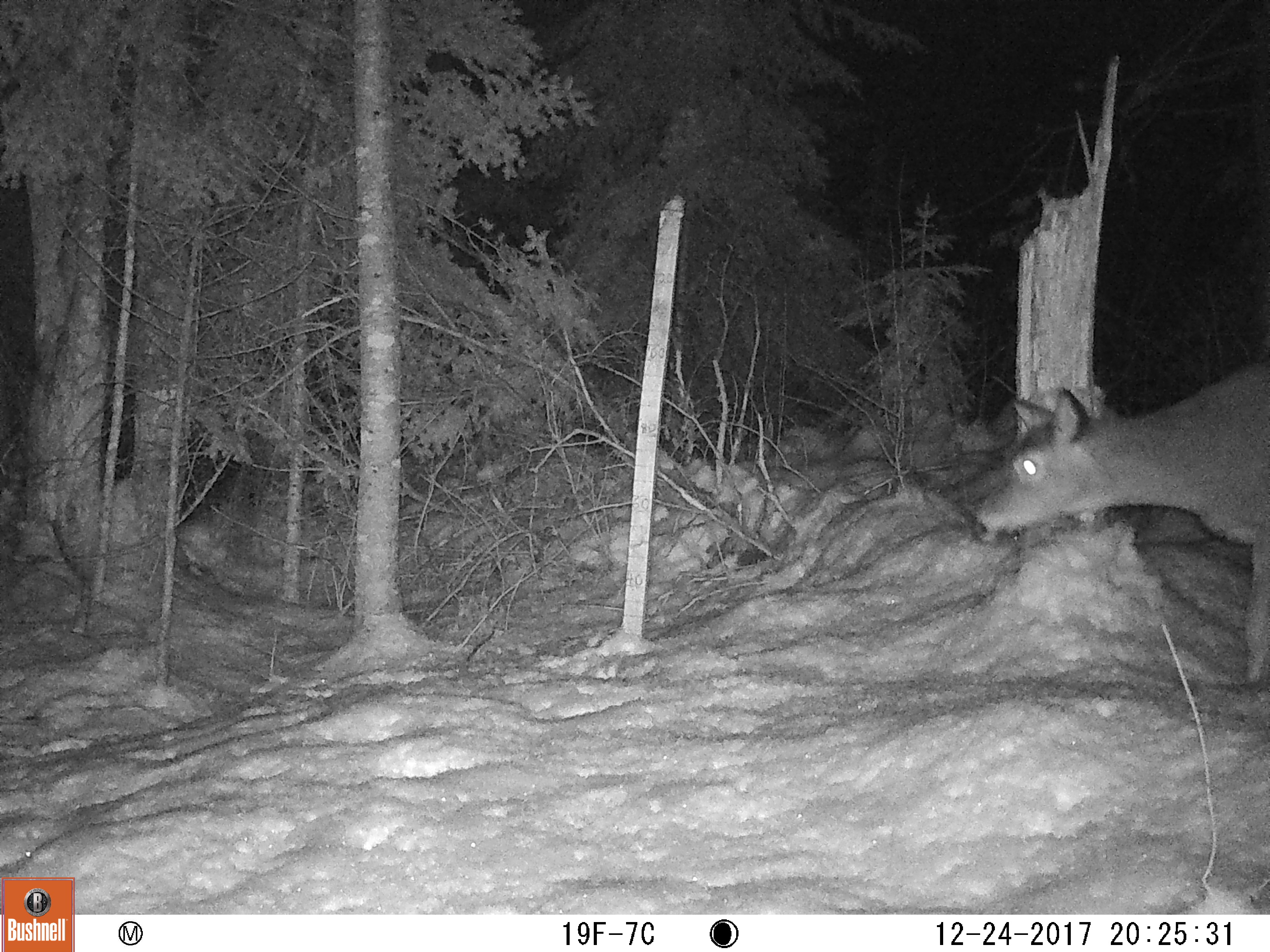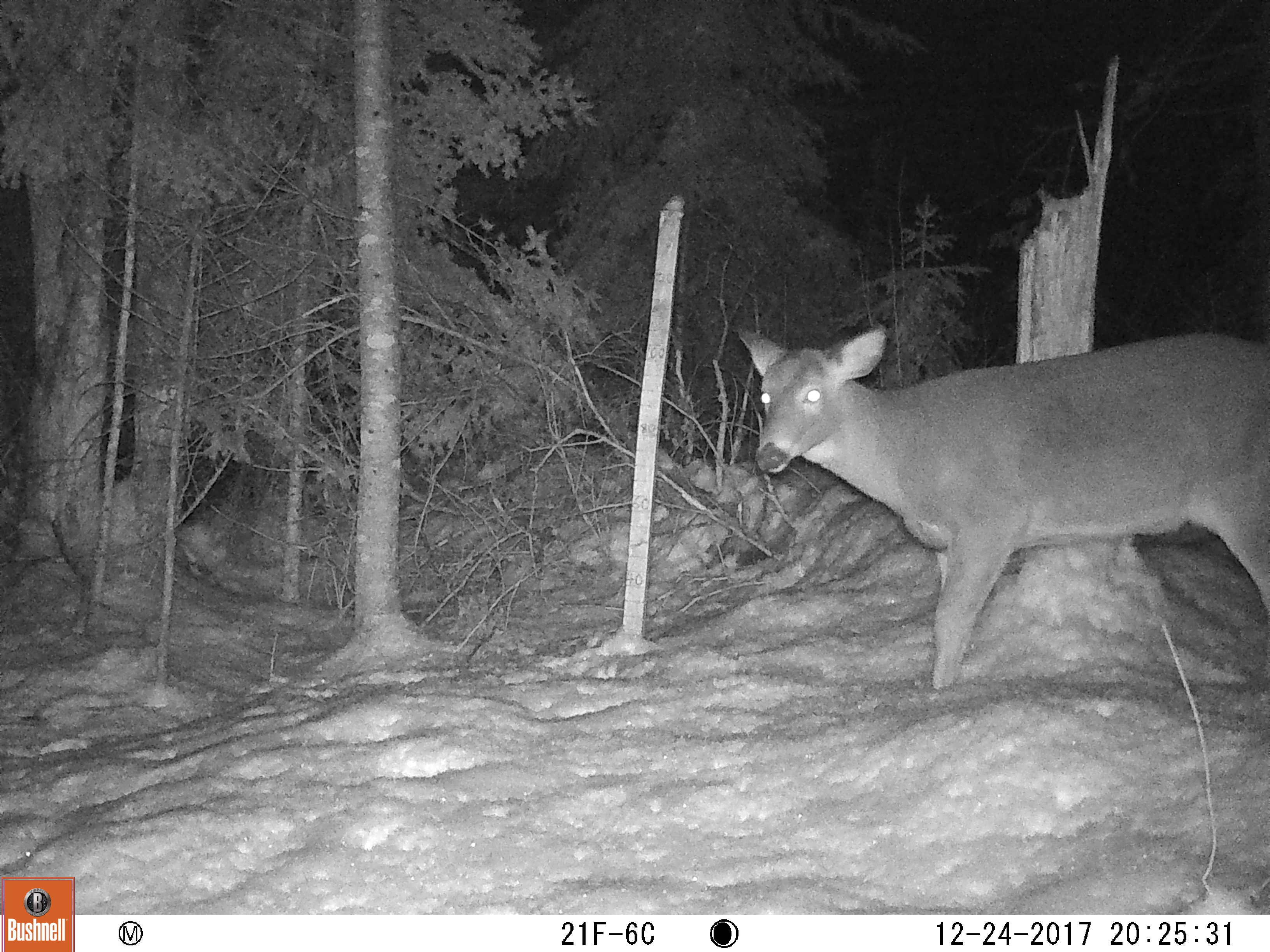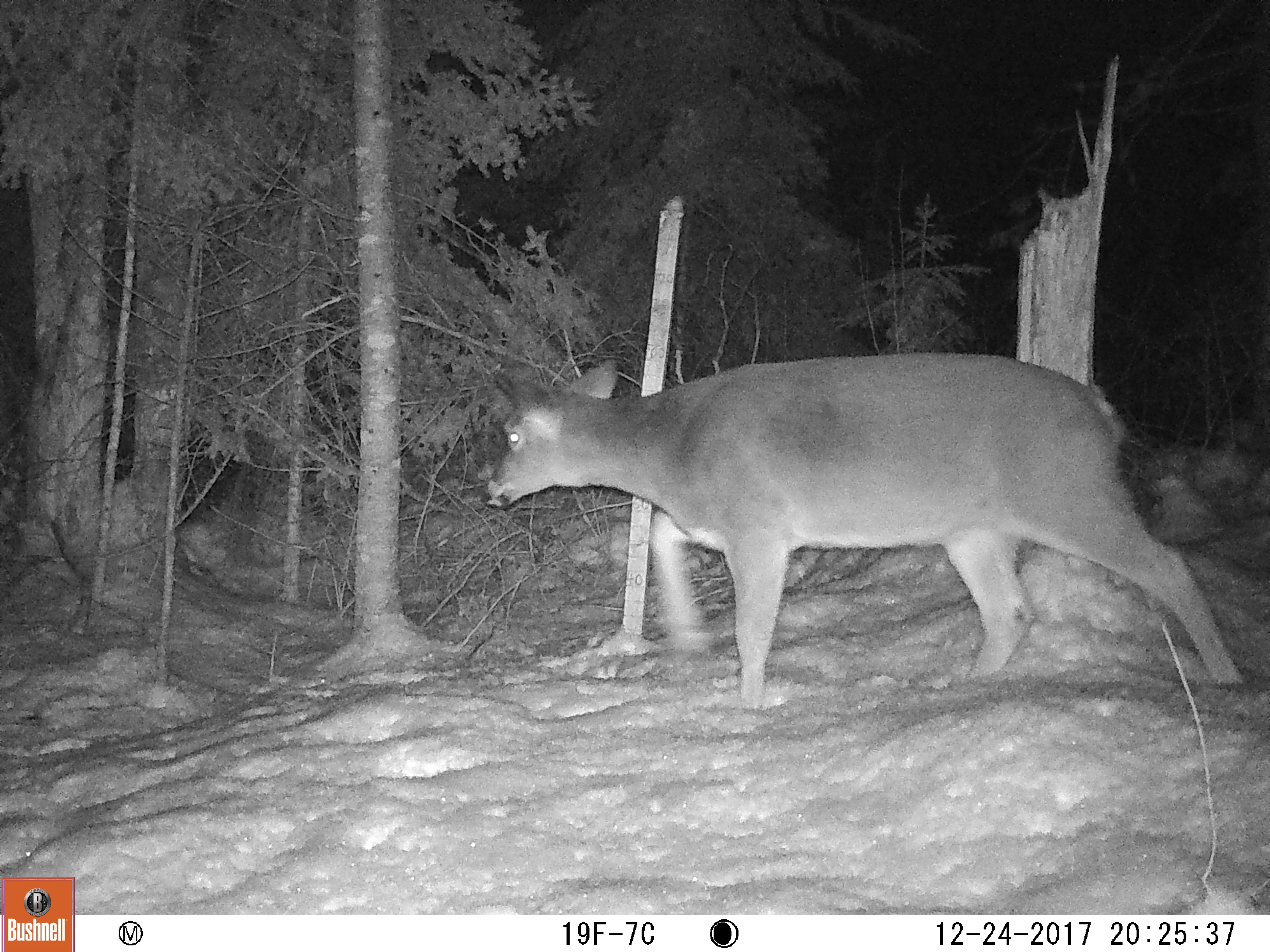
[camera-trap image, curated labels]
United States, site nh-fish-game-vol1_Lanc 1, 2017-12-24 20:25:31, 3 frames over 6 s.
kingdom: Animalia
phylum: Chordata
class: Mammalia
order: Artiodactyla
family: Cervidae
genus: Odocoileus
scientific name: Odocoileus virginianus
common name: white-tailed deer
White-tailed deer (Odocoileus virginianus).